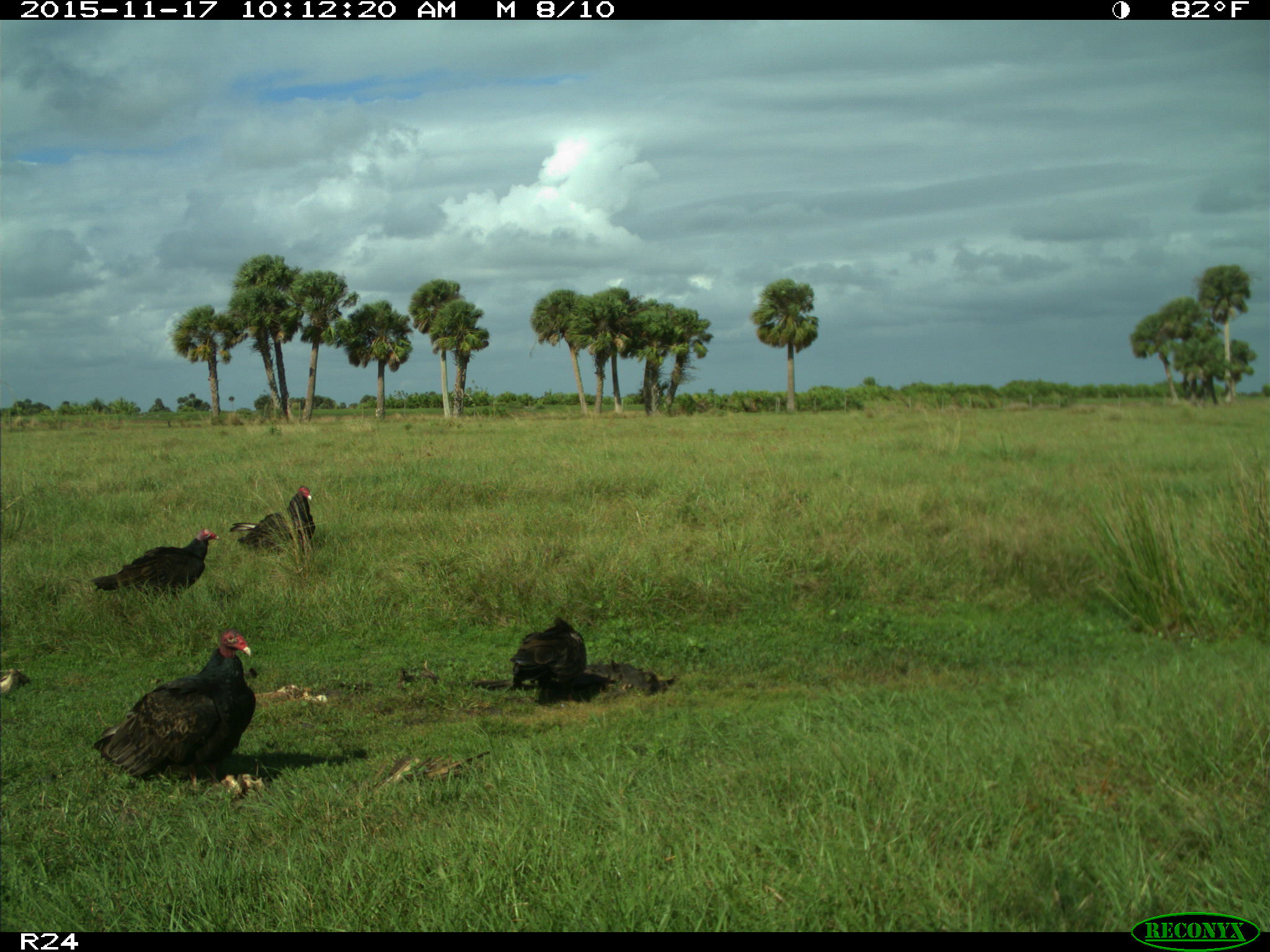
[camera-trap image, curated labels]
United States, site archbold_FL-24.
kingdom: Animalia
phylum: Chordata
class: Aves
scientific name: Aves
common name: birds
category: unidentified bird